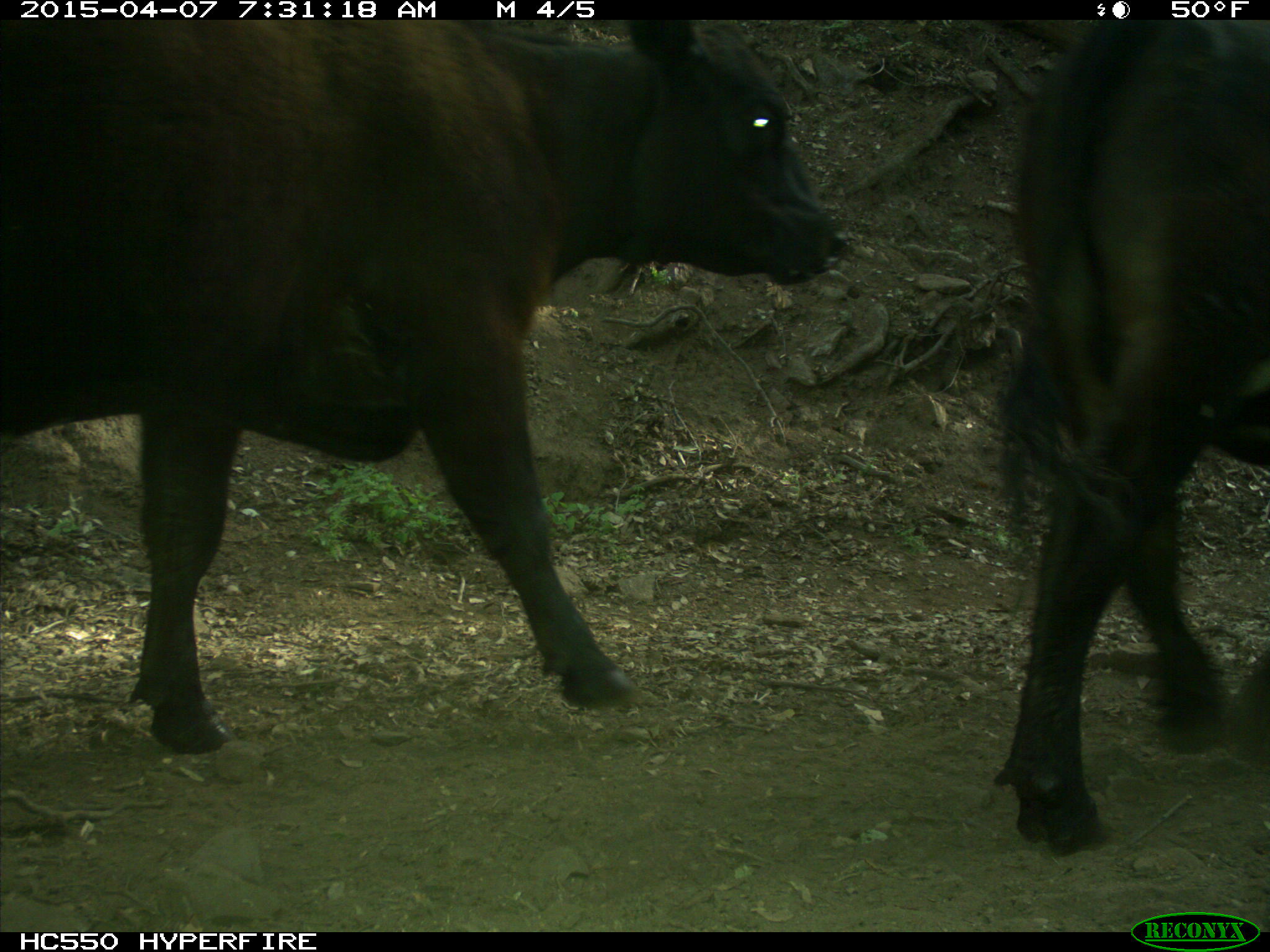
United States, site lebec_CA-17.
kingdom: Animalia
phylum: Chordata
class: Mammalia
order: Artiodactyla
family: Bovidae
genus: Bos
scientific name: Bos taurus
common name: domestic cow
Bos taurus (domestic cow).